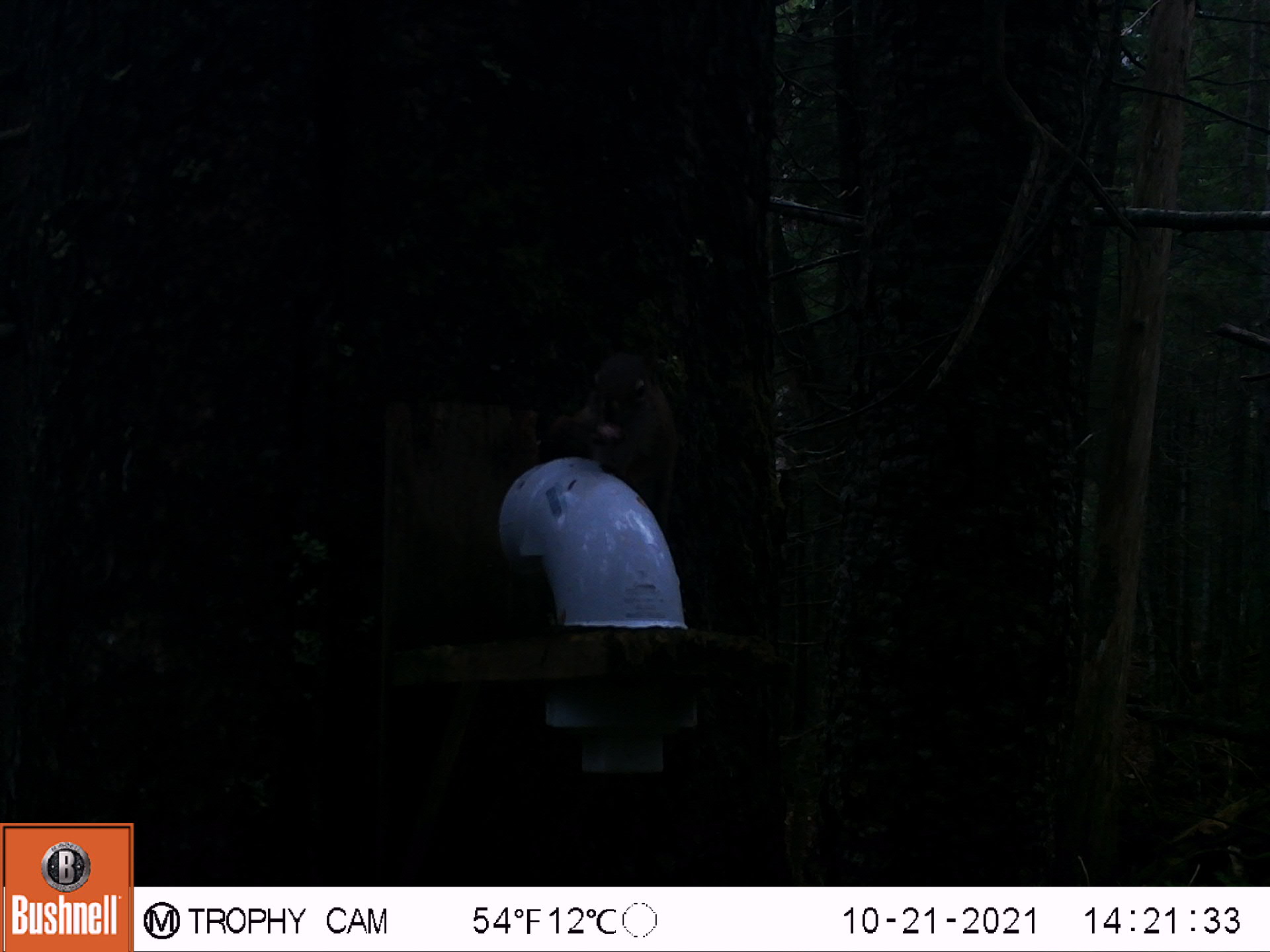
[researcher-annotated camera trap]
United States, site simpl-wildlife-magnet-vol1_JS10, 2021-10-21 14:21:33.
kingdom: Animalia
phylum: Chordata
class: Mammalia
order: Rodentia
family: Sciuridae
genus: Tamiasciurus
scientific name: Tamiasciurus hudsonicus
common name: red squirrel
Red squirrel (Tamiasciurus hudsonicus).